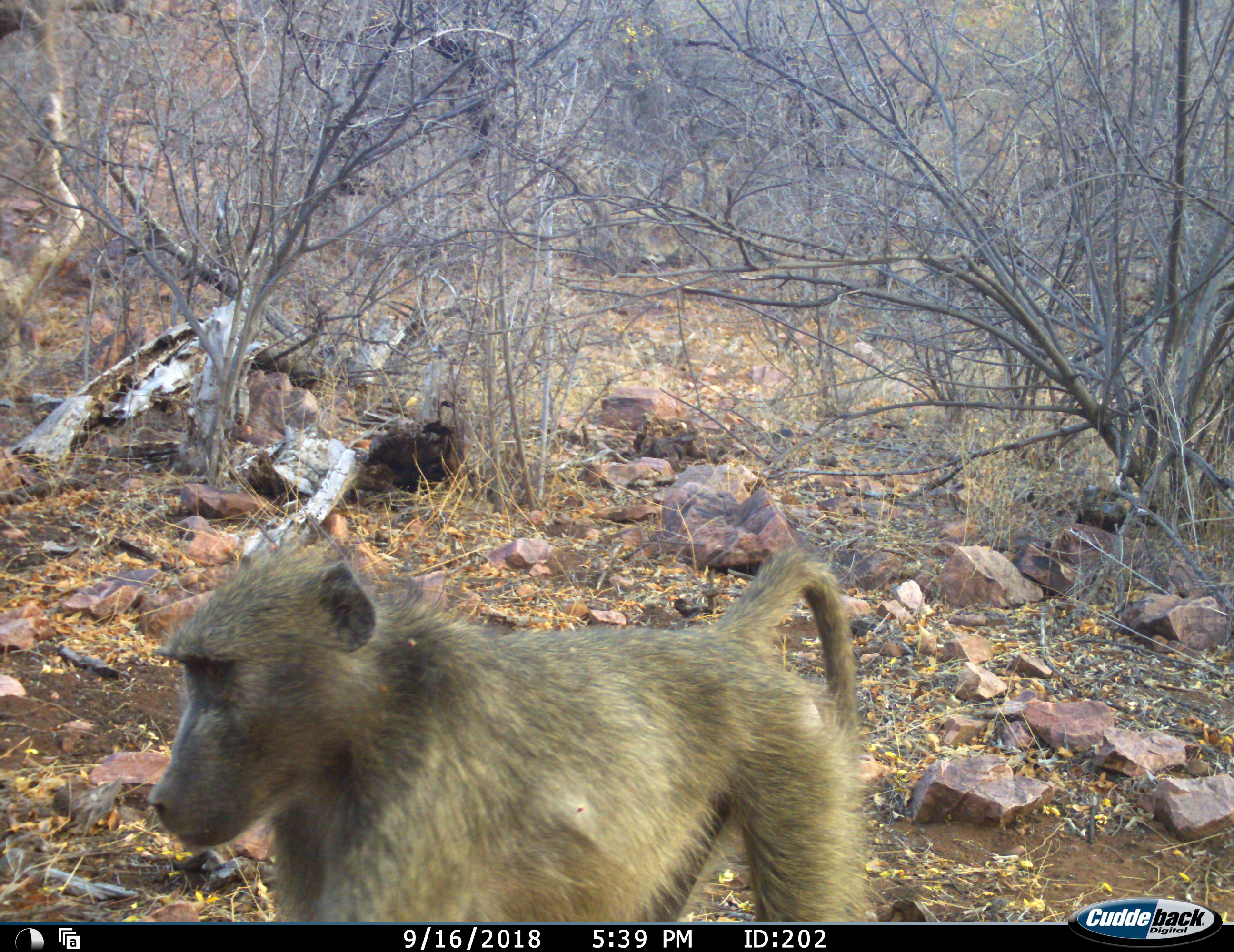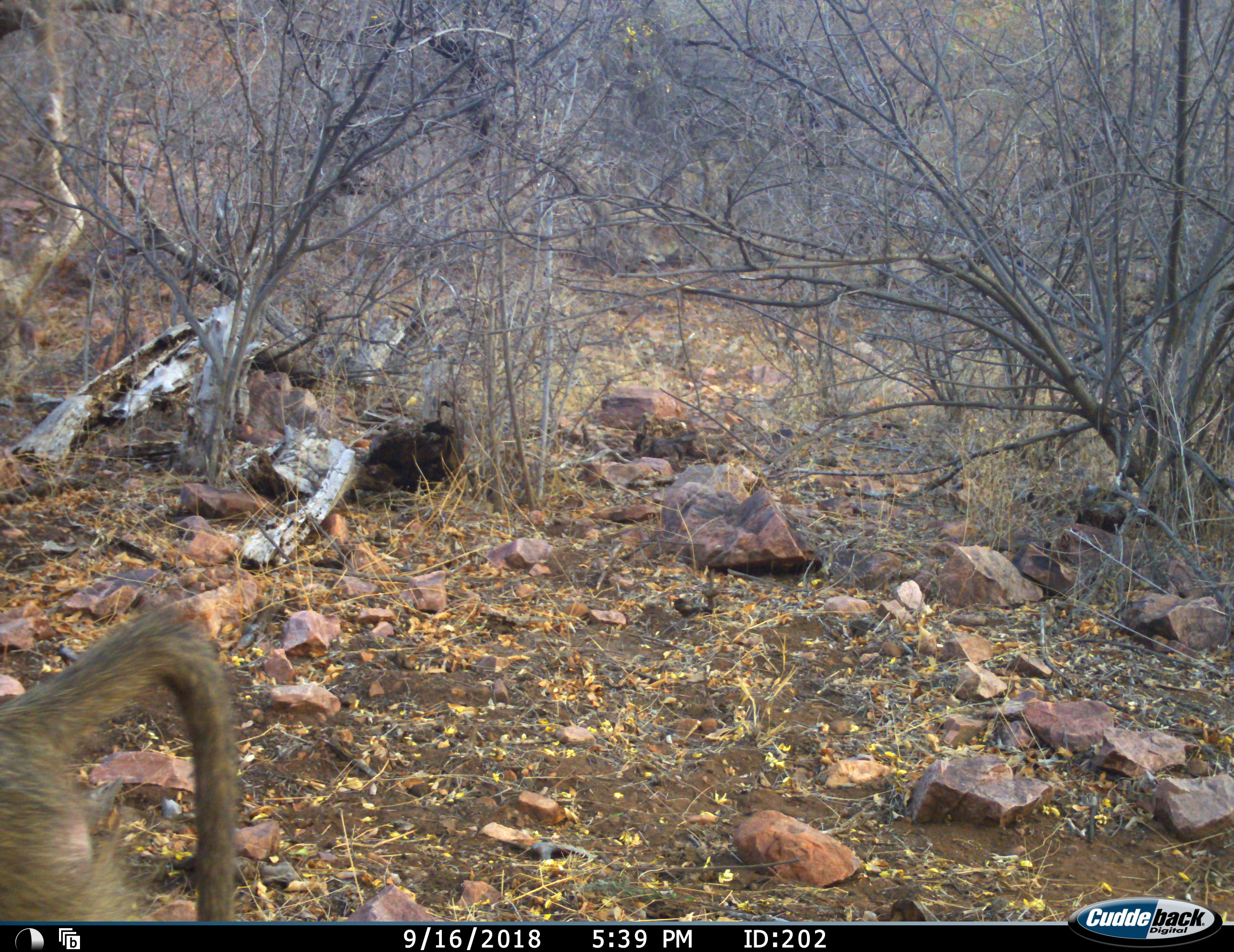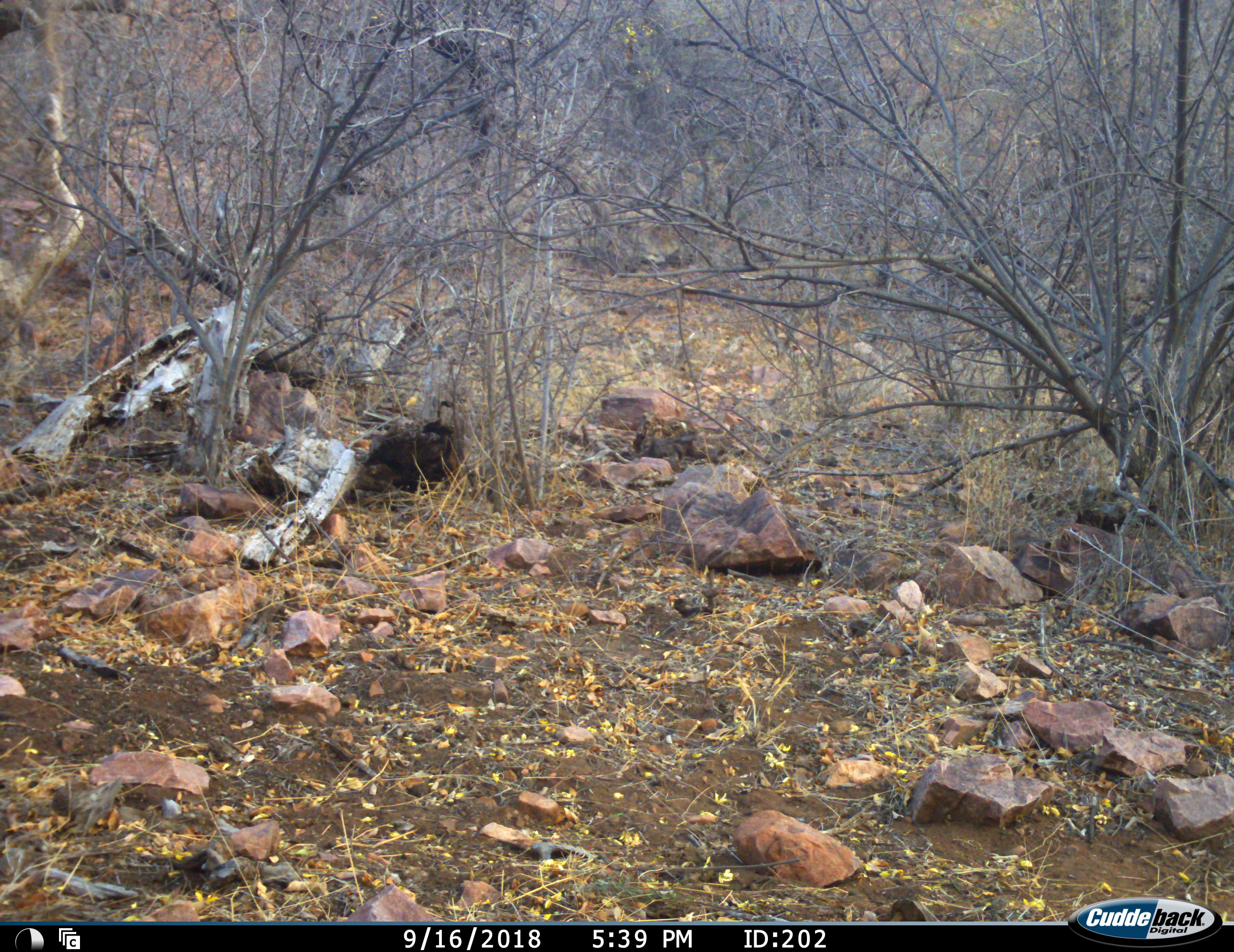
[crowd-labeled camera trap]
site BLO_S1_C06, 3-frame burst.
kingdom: Animalia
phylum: Chordata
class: Mammalia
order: Primates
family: Cercopithecidae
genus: Papio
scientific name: Papio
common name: baboon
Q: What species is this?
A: Baboon (Papio).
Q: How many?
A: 1.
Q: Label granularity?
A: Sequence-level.